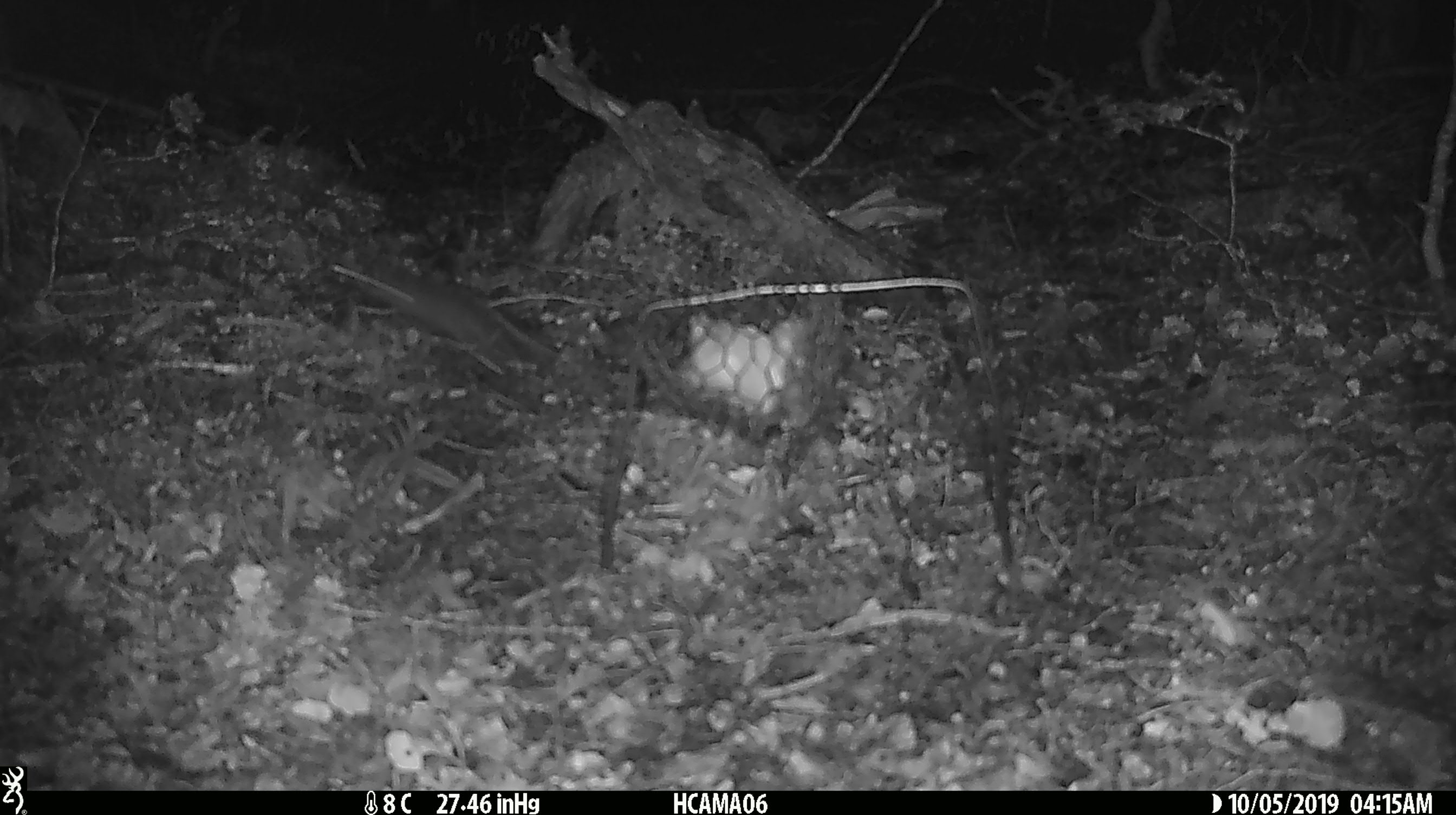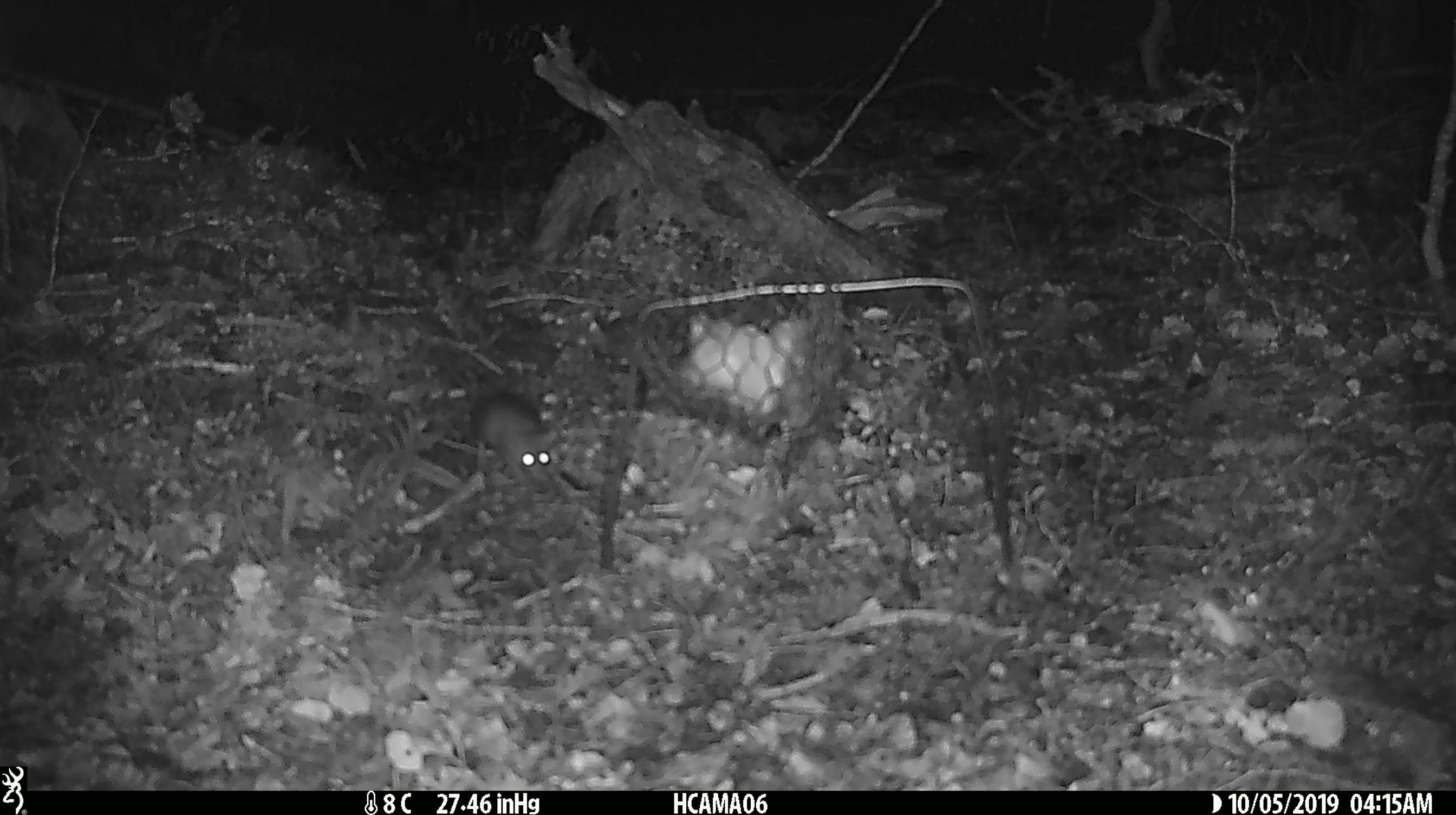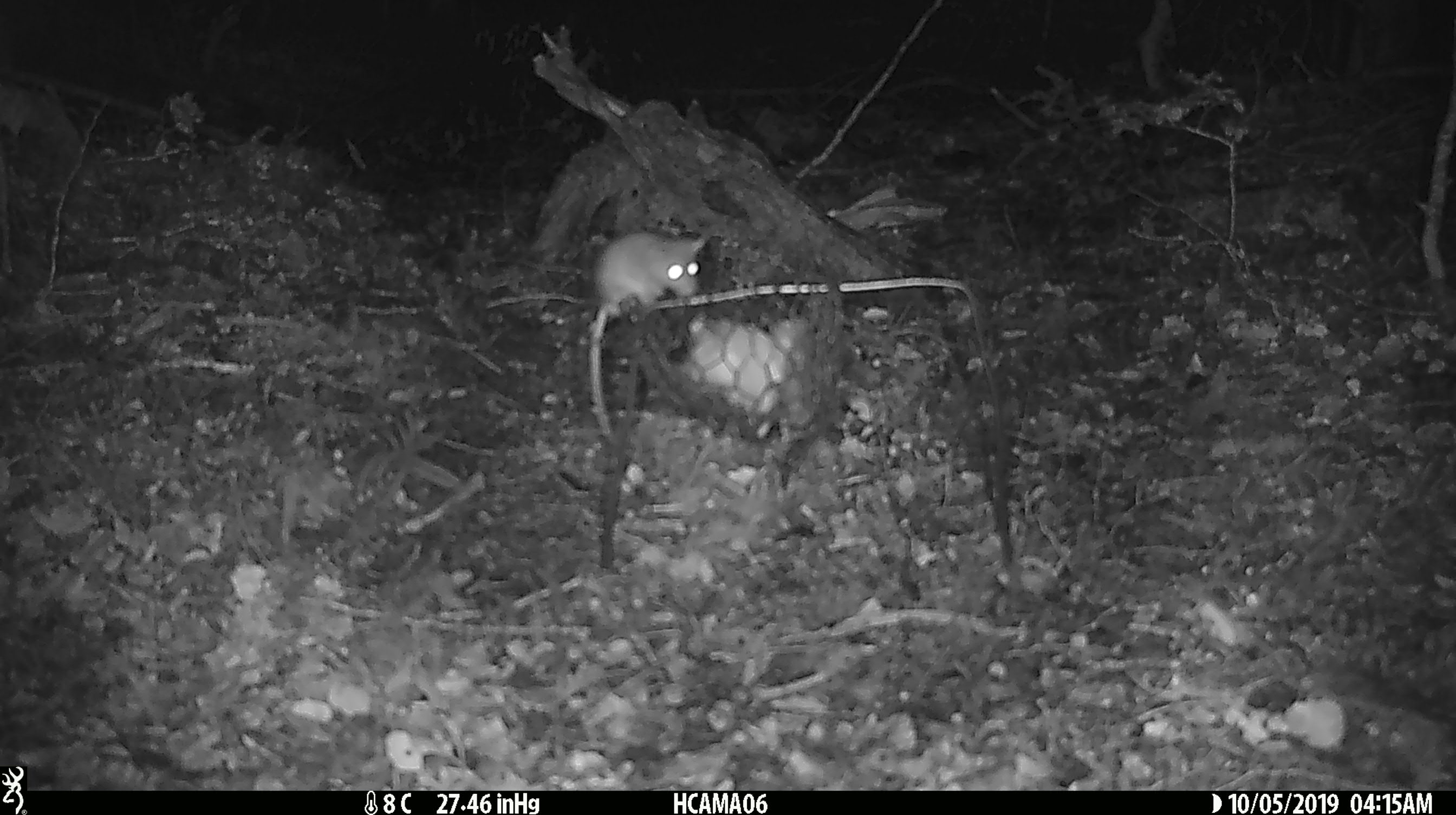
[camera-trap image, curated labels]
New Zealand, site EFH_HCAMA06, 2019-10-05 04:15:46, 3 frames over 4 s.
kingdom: Animalia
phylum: Chordata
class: Mammalia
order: Rodentia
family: Muridae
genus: Mus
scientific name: Mus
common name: mouse